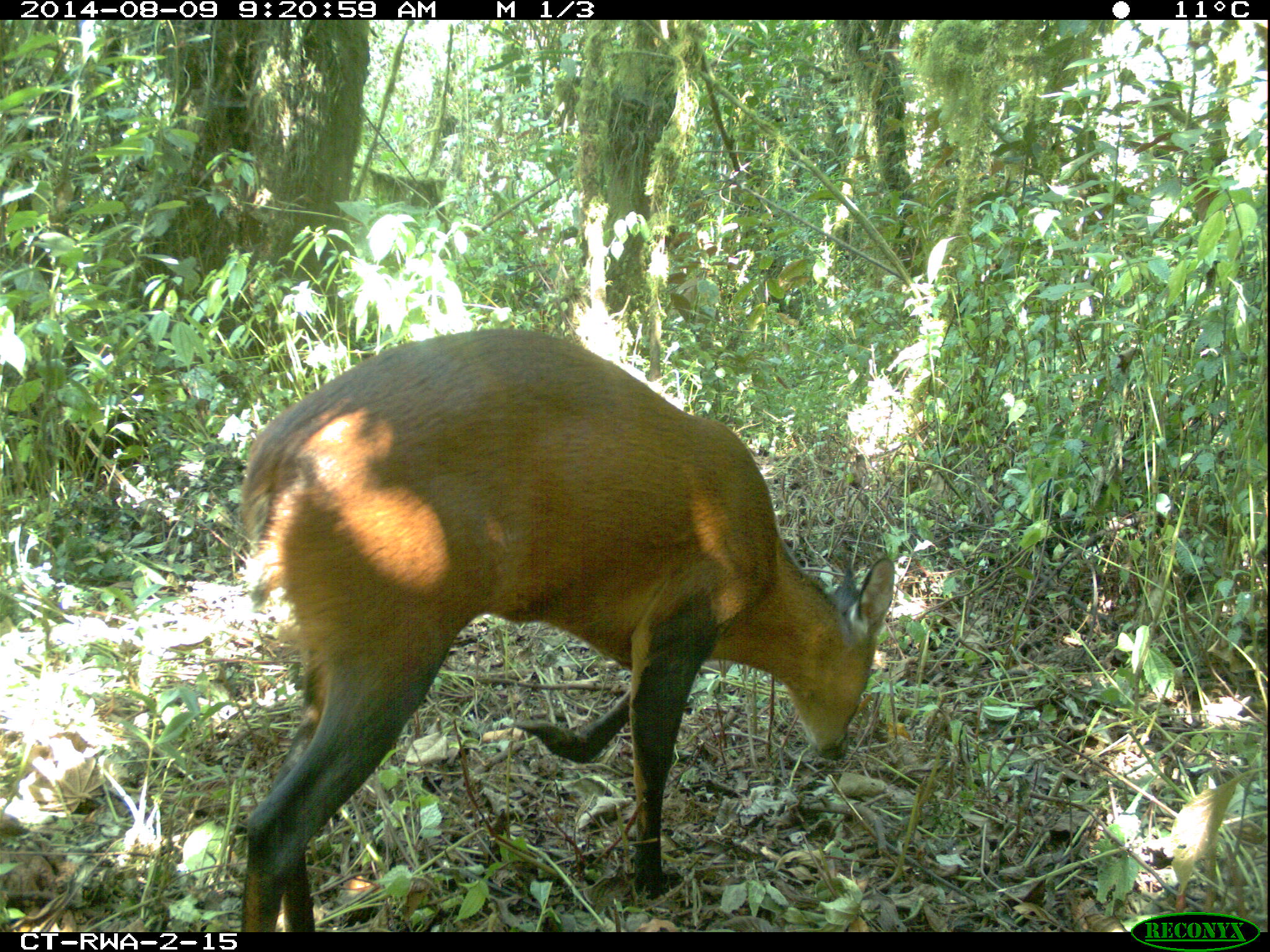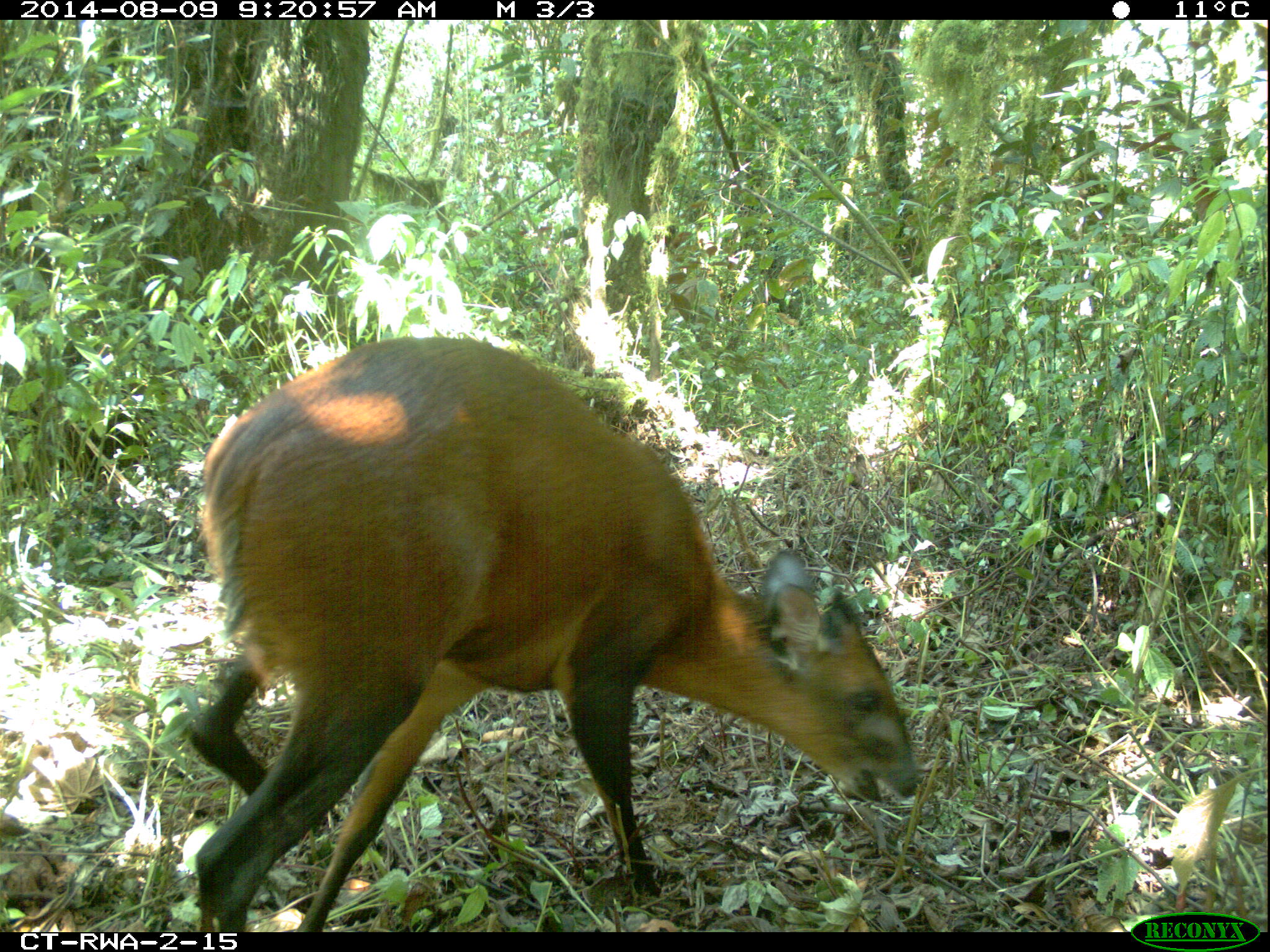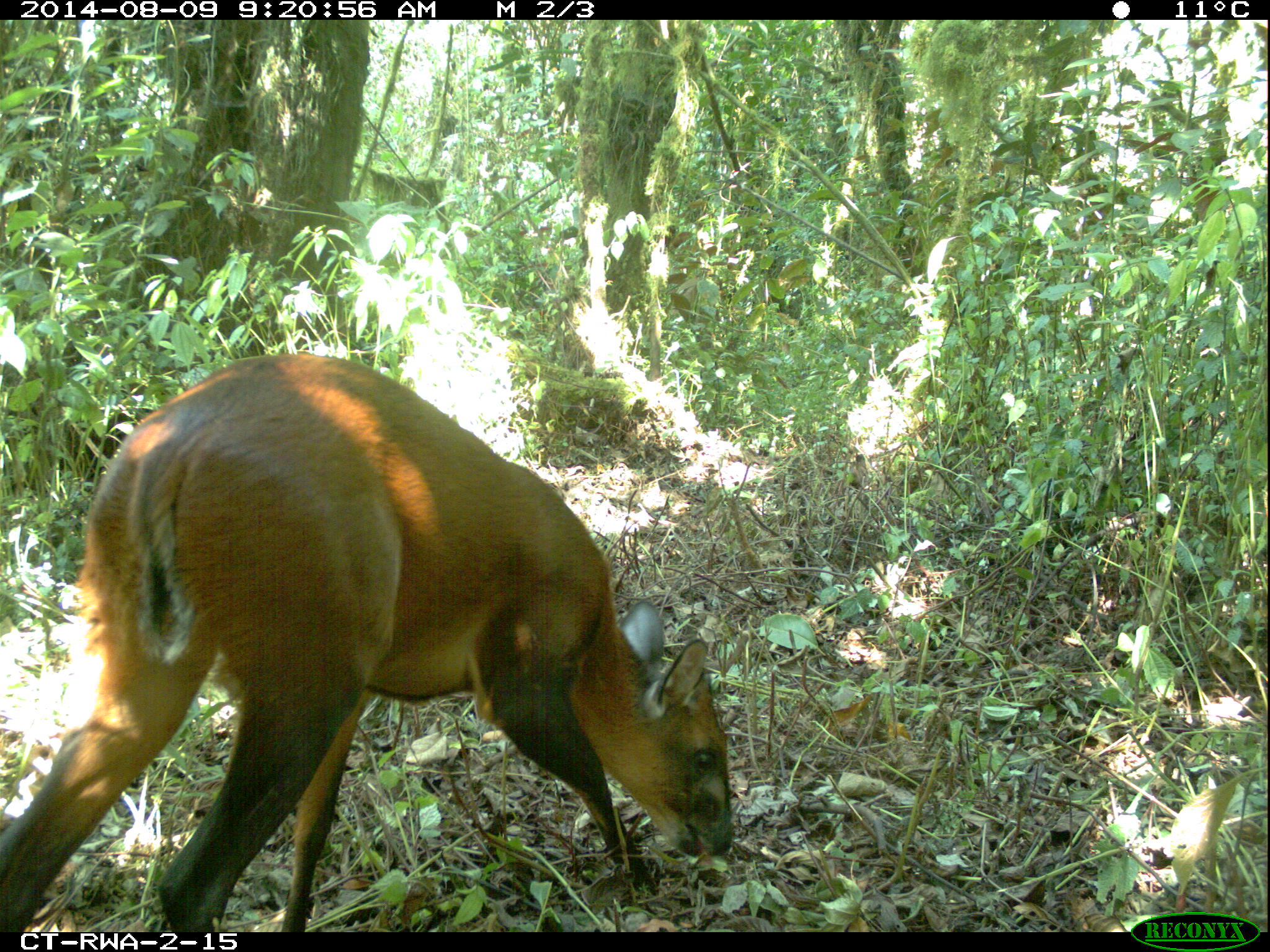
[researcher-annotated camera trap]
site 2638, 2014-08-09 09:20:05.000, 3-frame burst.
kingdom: Animalia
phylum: Chordata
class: Mammalia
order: Artiodactyla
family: Bovidae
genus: Cephalophus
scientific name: Cephalophus nigrifrons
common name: black-fronted duiker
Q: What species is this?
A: Cephalophus nigrifrons (black-fronted duiker).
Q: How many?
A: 1.